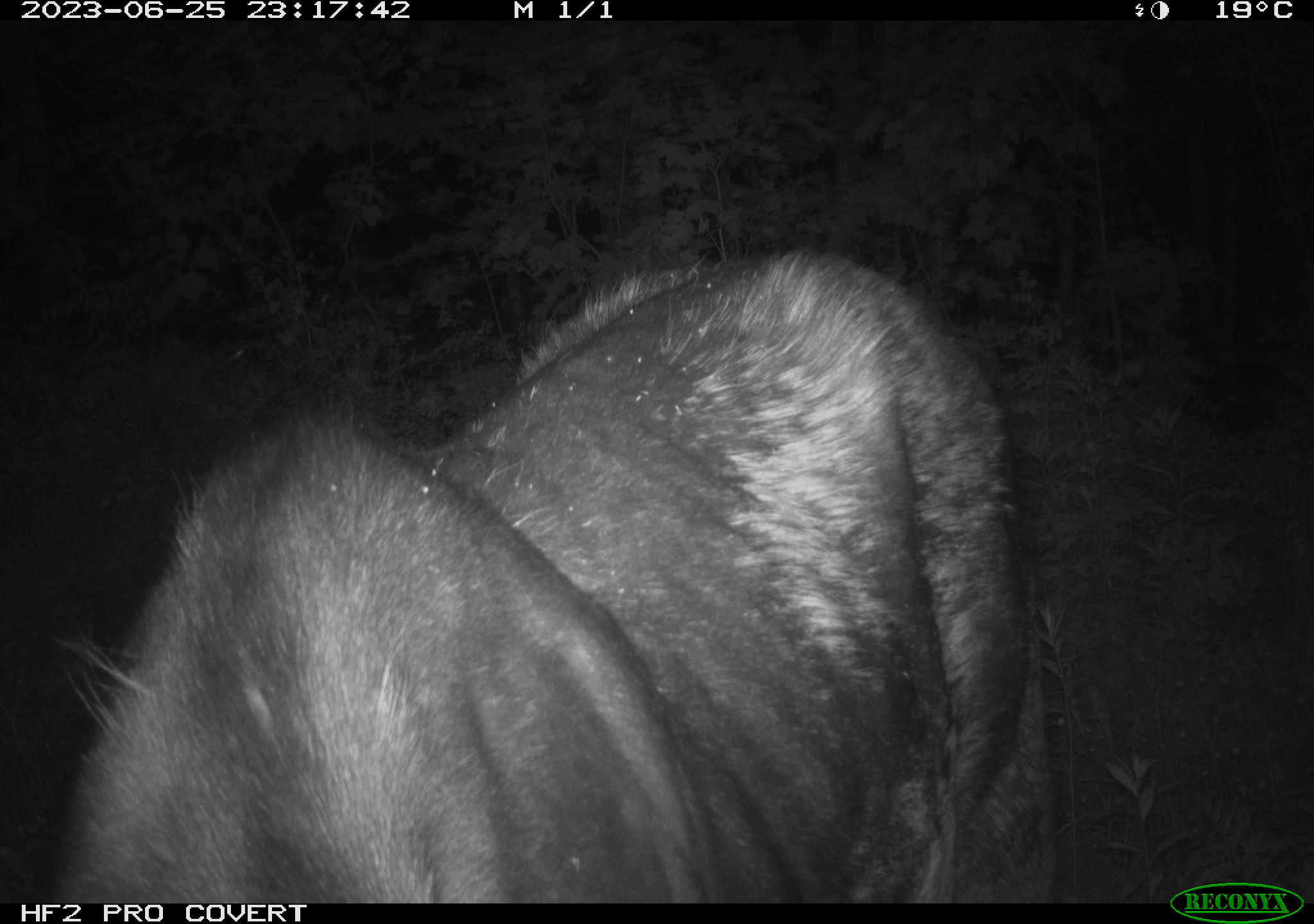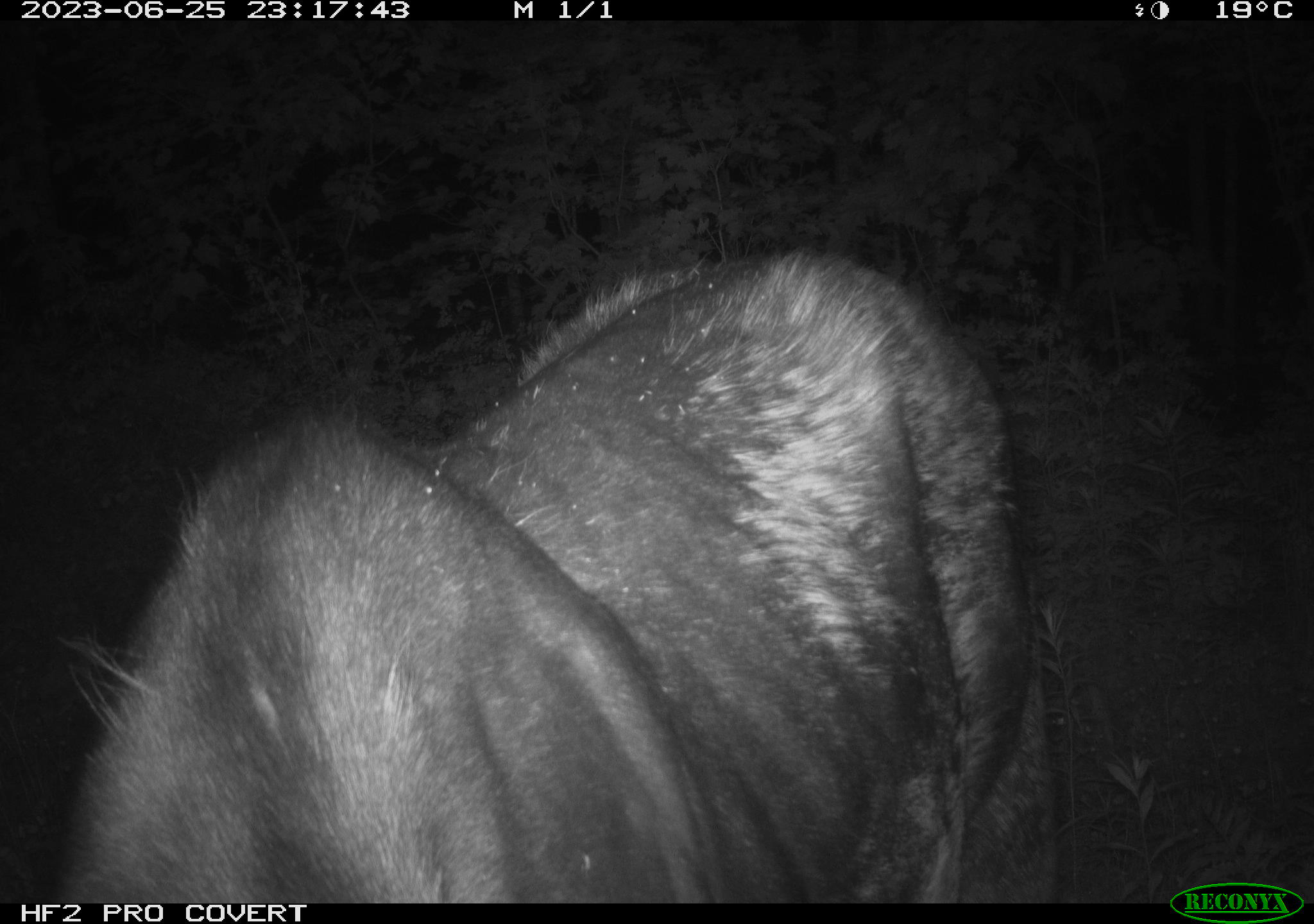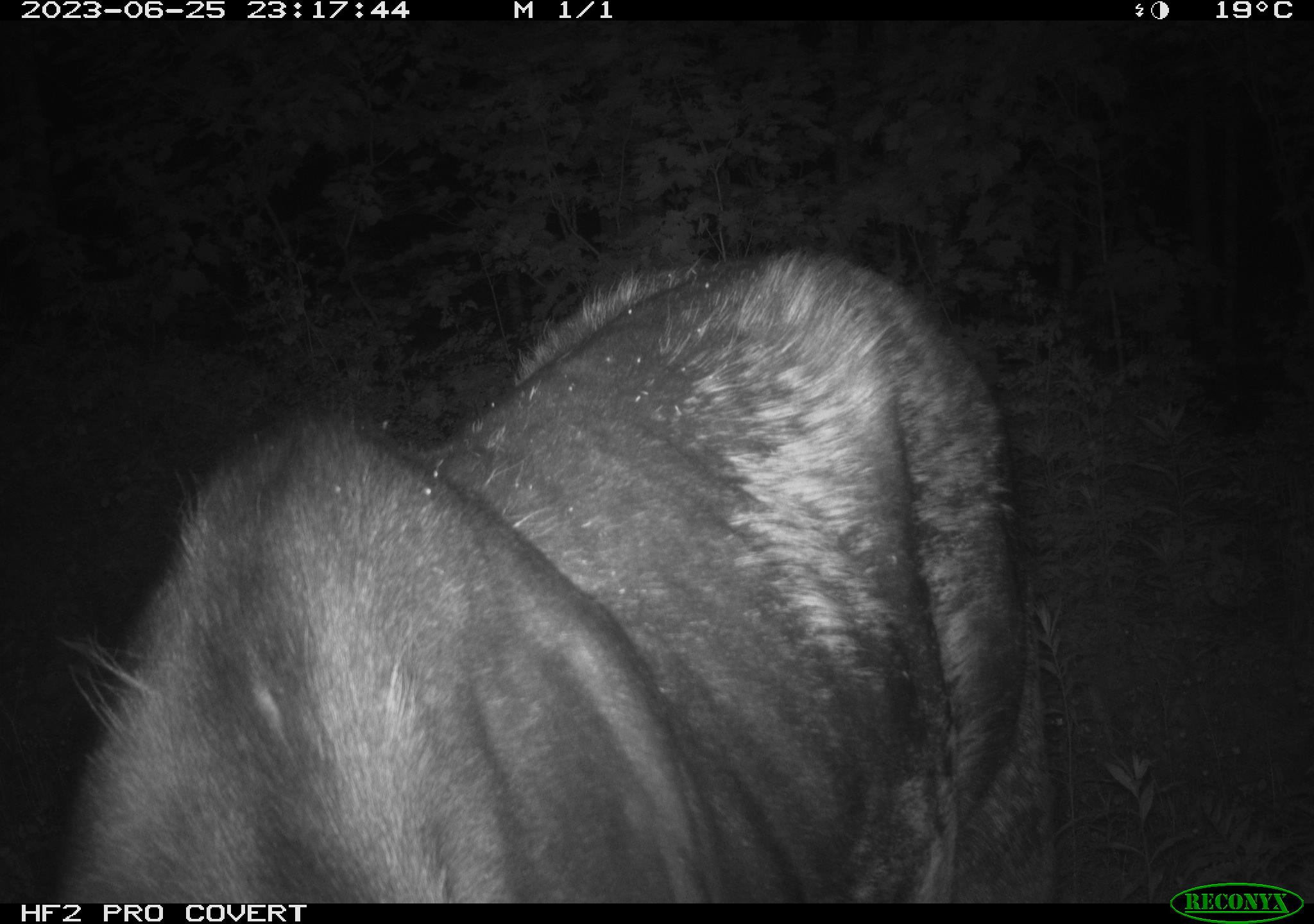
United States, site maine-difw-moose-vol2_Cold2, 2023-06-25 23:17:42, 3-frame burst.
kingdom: Animalia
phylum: Chordata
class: Mammalia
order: Artiodactyla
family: Cervidae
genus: Alces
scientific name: Alces alces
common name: moose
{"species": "moose (Alces alces)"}